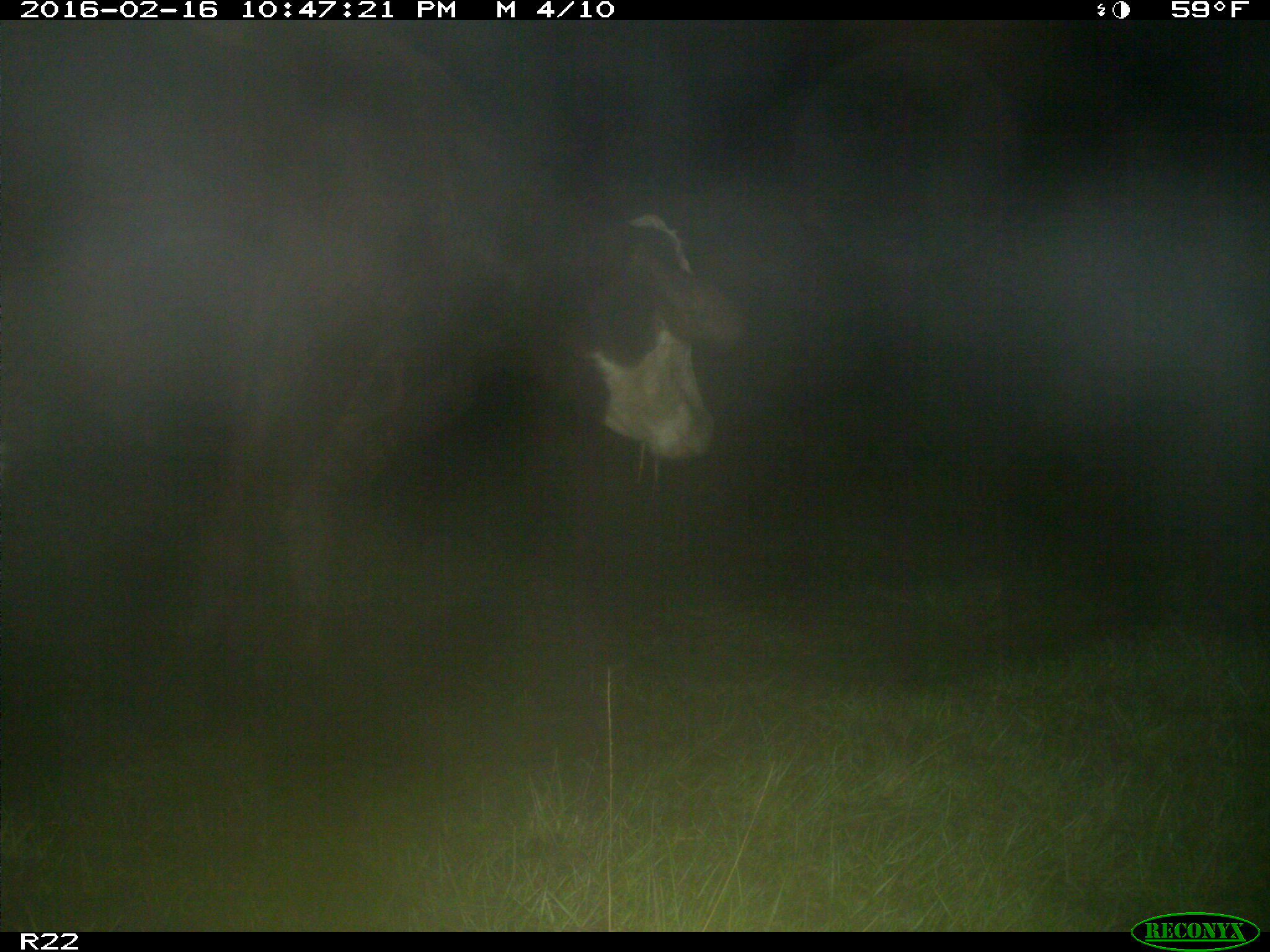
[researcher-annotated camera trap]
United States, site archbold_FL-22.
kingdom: Animalia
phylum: Chordata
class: Mammalia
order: Artiodactyla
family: Bovidae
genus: Bos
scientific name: Bos taurus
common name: domestic cow